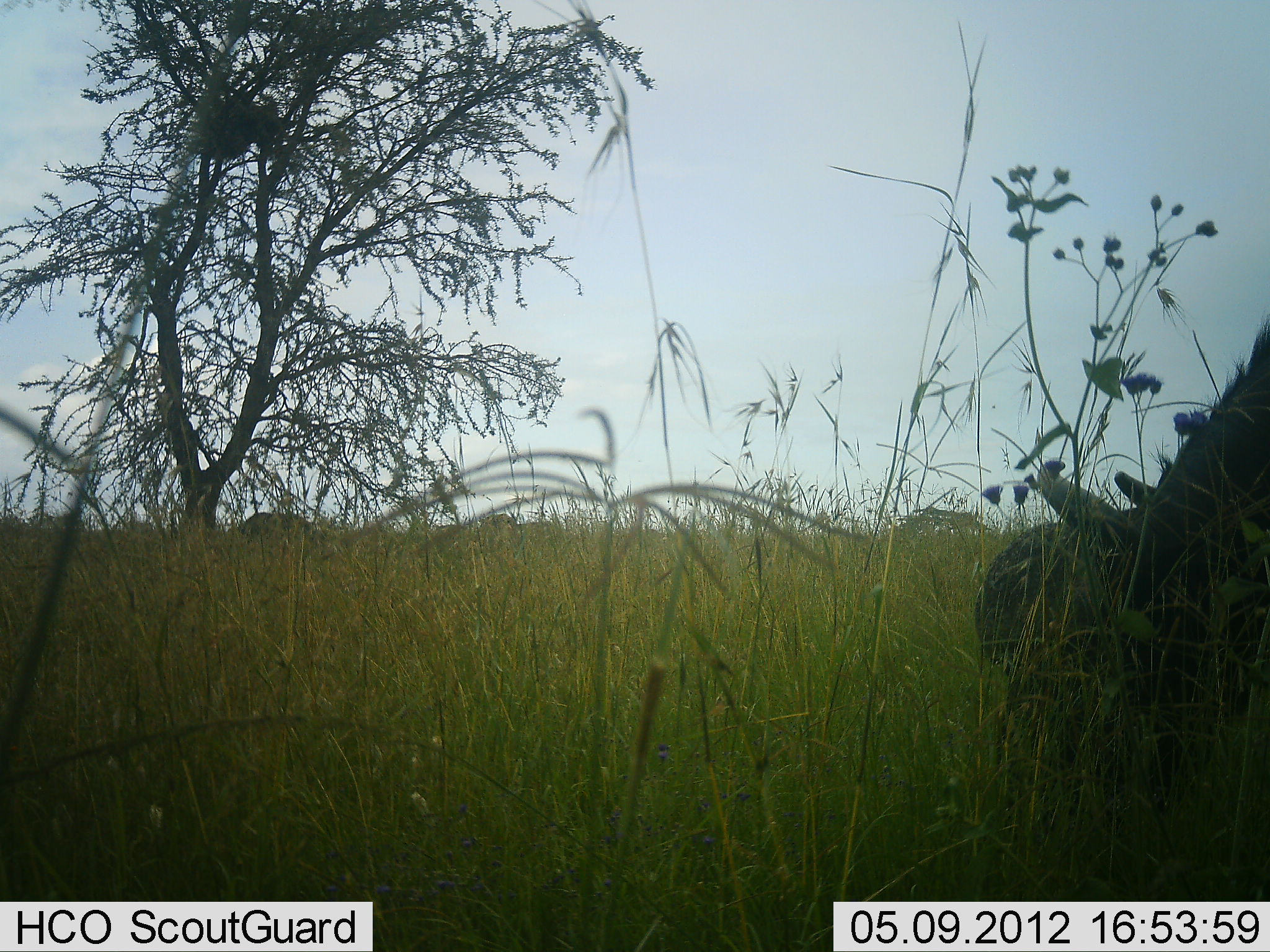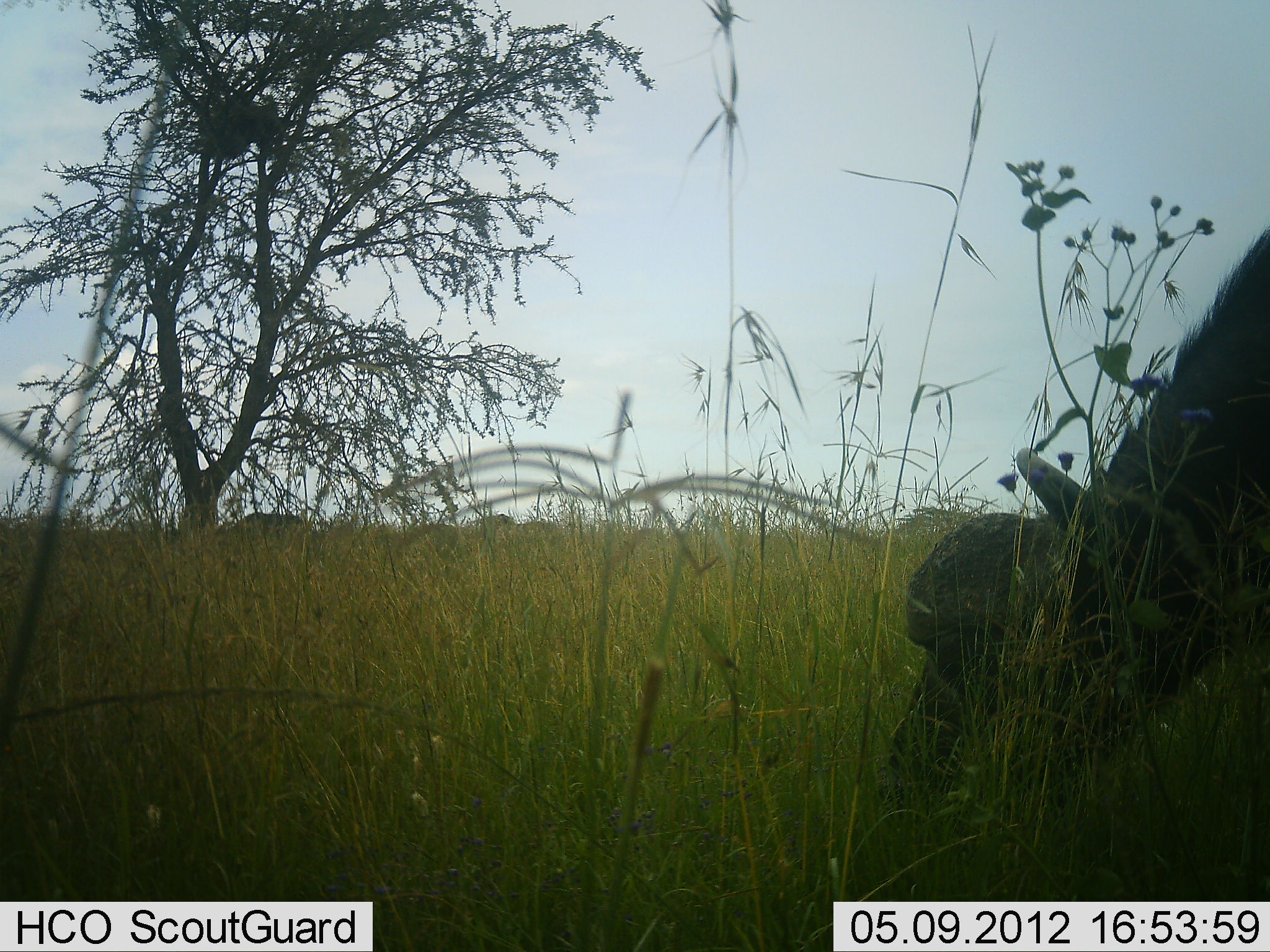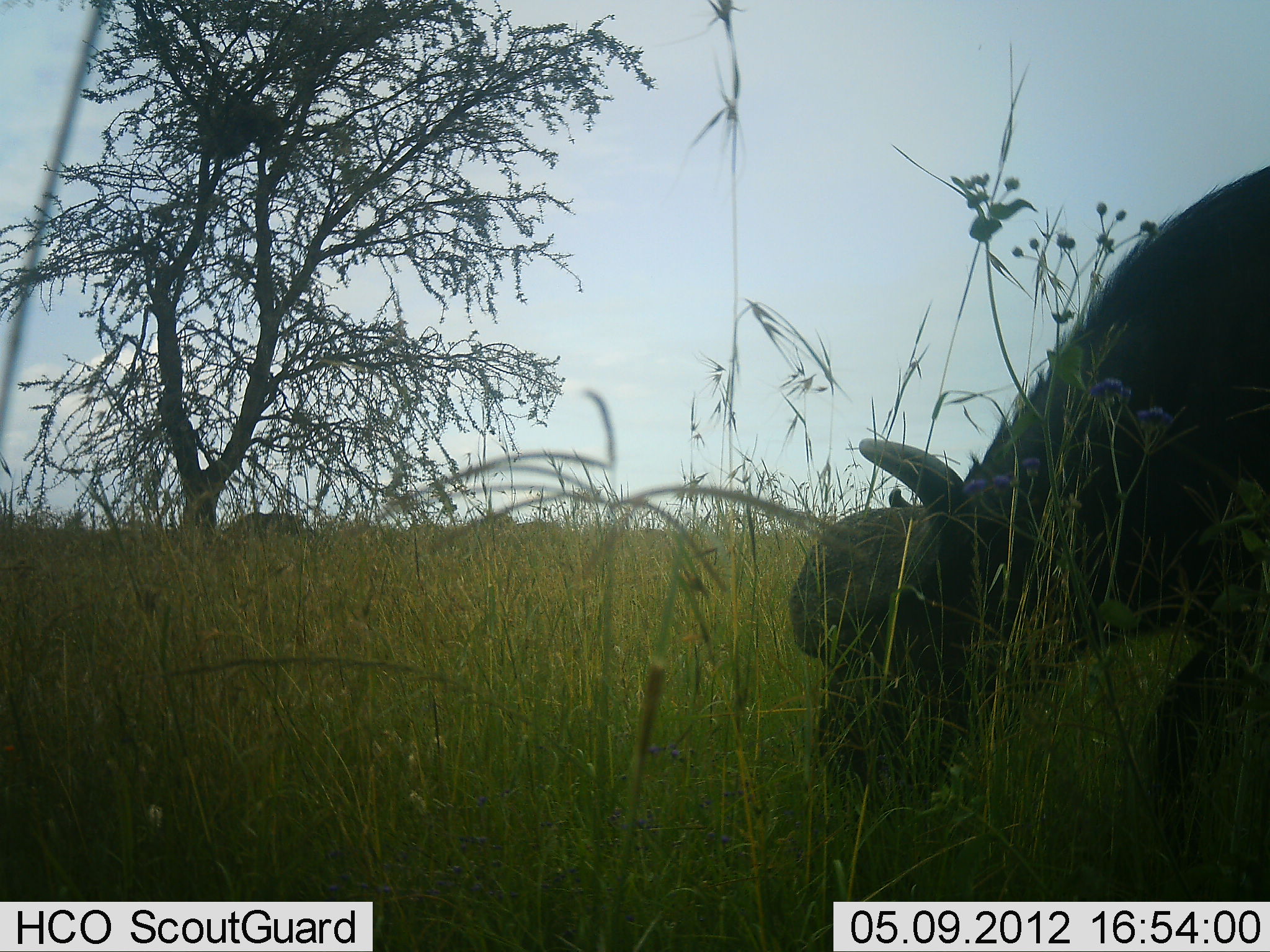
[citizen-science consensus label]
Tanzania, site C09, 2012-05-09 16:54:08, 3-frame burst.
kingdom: Animalia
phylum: Chordata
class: Mammalia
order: Artiodactyla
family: Bovidae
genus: Syncerus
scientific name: Syncerus caffer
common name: cape buffalo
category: buffalo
Buffalo (cape buffalo) (Syncerus caffer), count 1. Behavior (volunteer vote fractions): standing 13%, resting 0%, moving 20%, interacting 0%. Young present (vote fraction): 0%. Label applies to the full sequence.